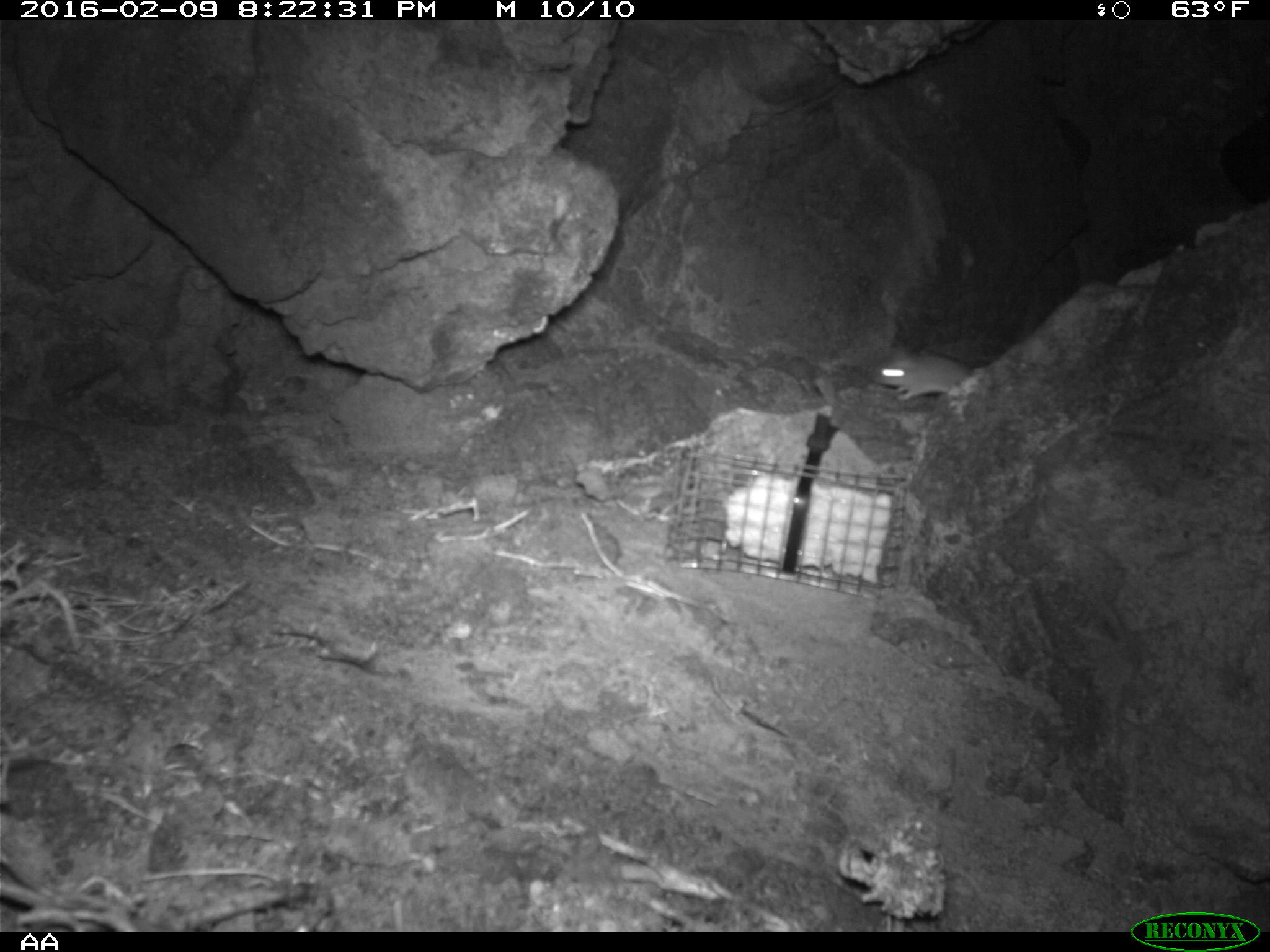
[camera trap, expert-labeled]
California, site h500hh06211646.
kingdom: Animalia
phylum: Chordata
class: Mammalia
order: Rodentia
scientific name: Rodentia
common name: rodent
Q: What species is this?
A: Rodent (Rodentia).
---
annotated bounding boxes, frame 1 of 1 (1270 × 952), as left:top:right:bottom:
rodent: 869:350:979:400